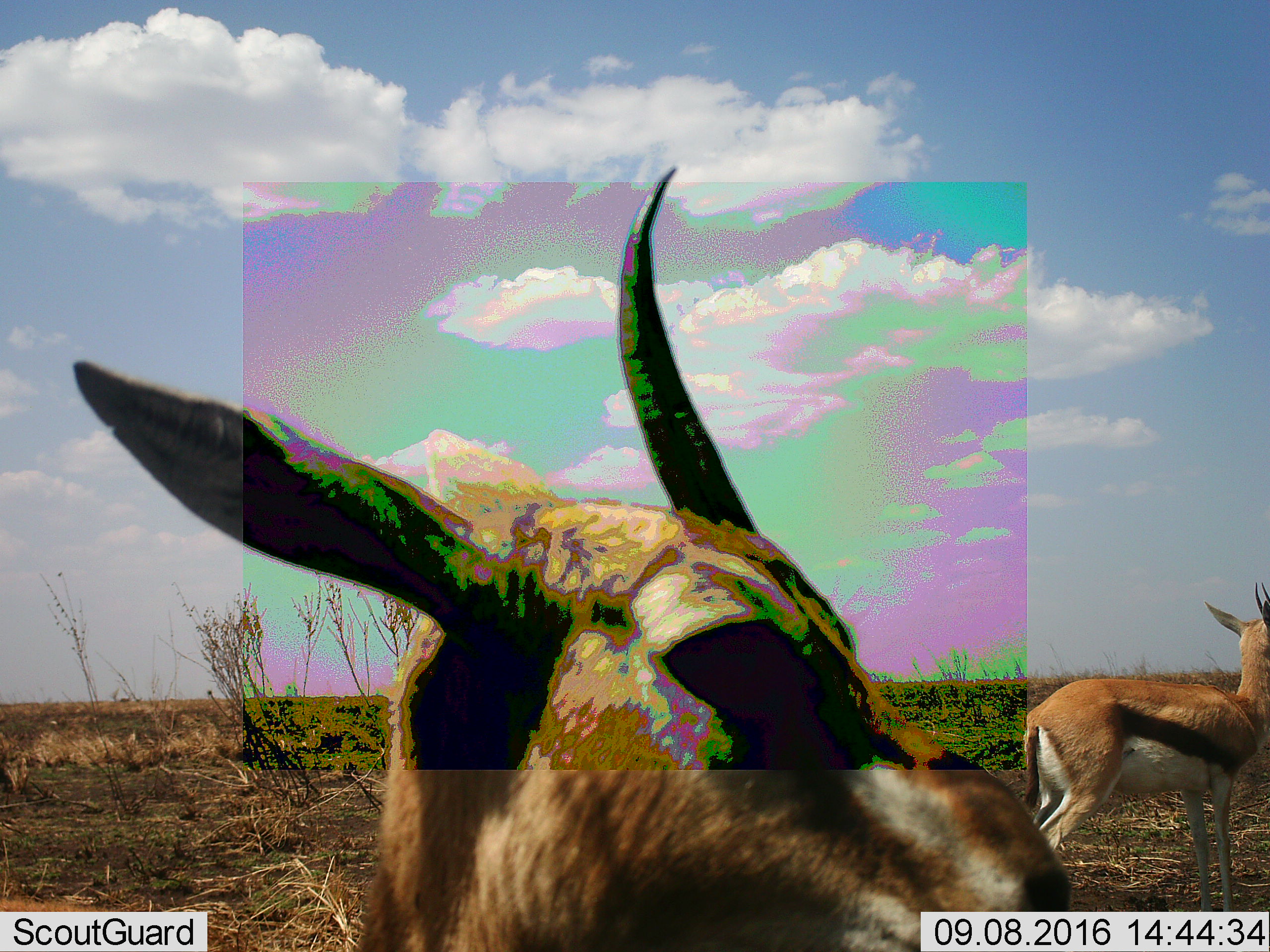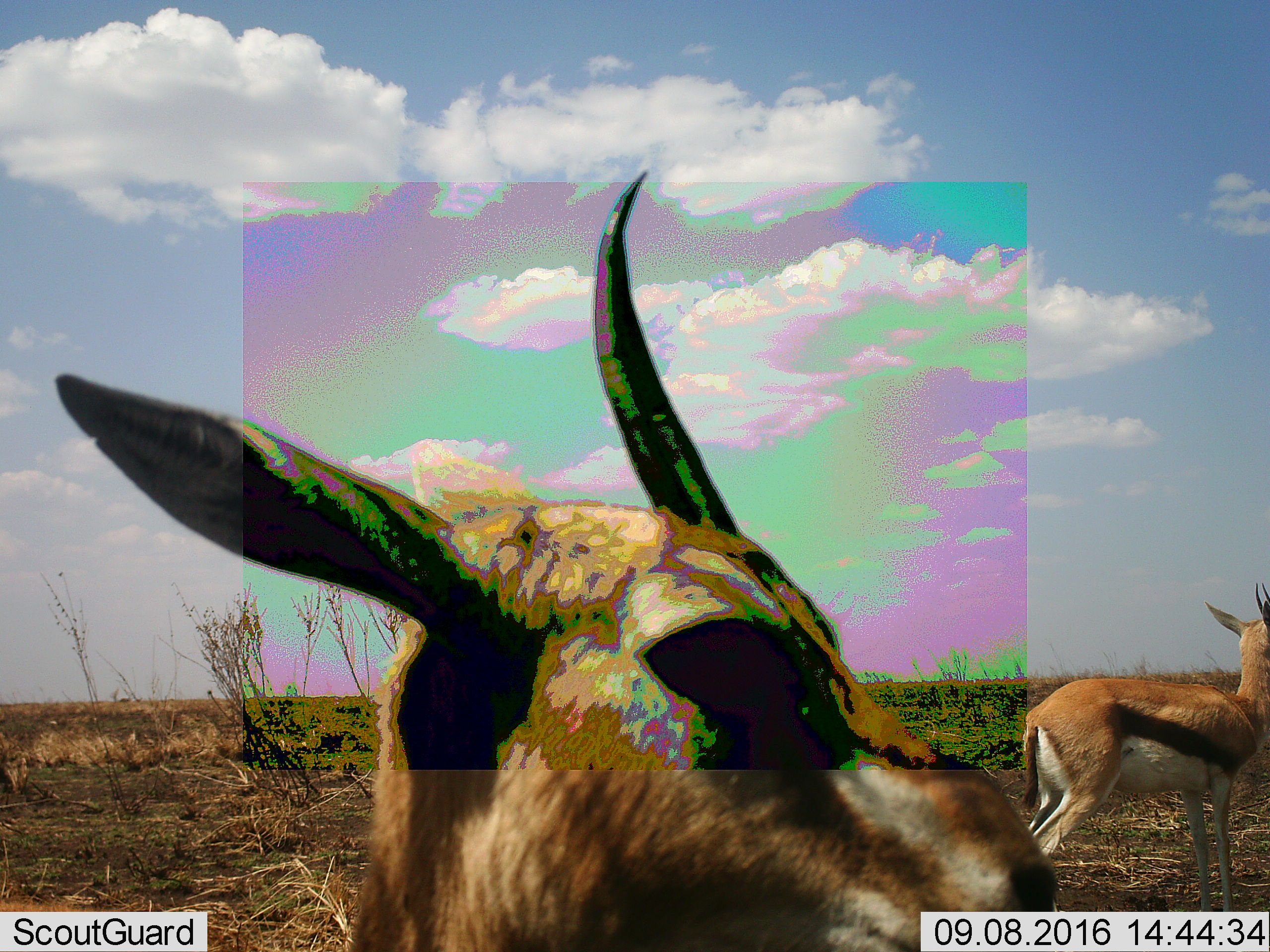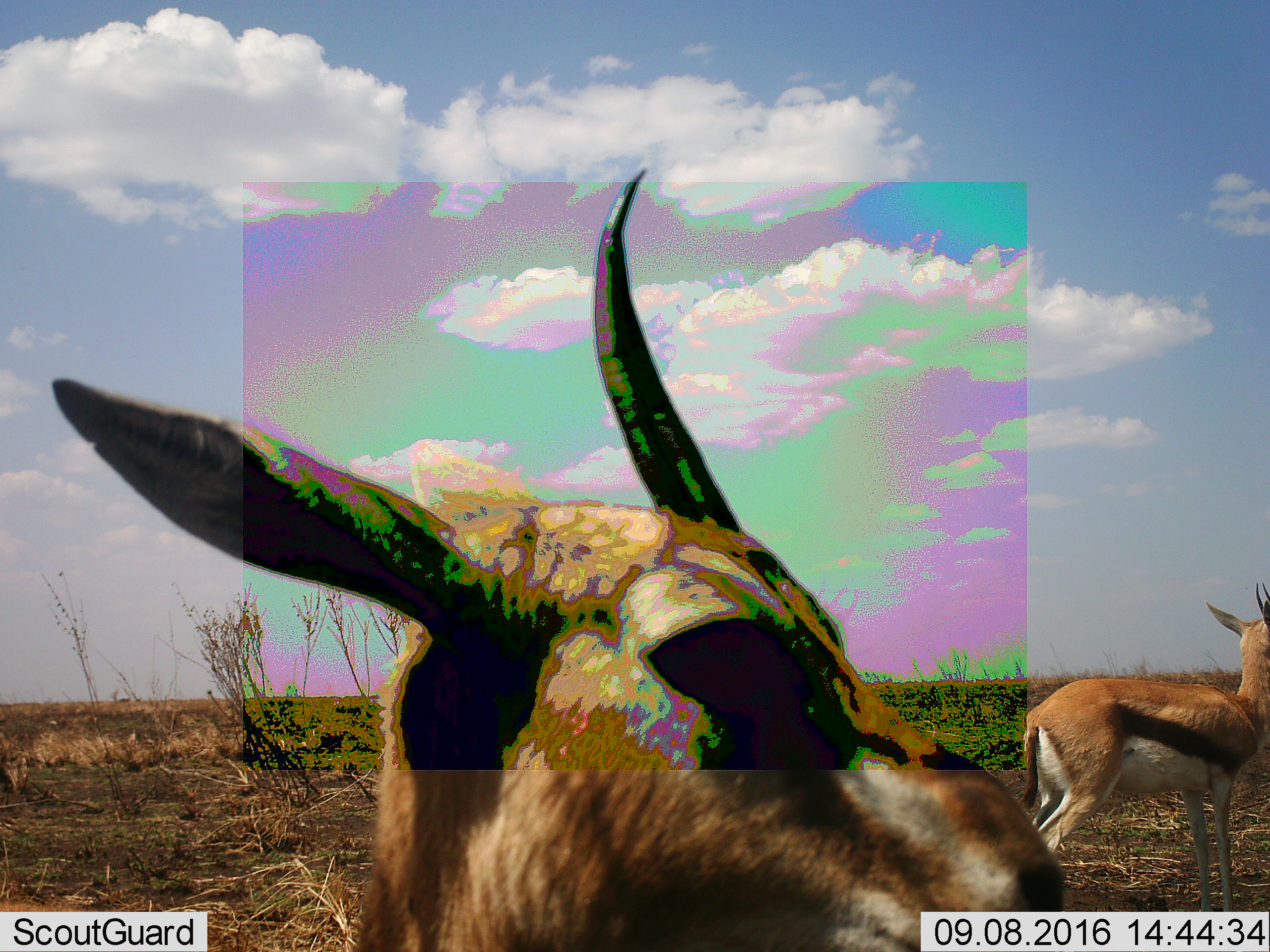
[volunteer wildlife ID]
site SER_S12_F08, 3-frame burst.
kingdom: Animalia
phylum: Chordata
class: Mammalia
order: Artiodactyla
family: Bovidae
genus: Eudorcas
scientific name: Eudorcas thomsonii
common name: thomson's gazelle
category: gazellethomsons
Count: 2.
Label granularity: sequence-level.